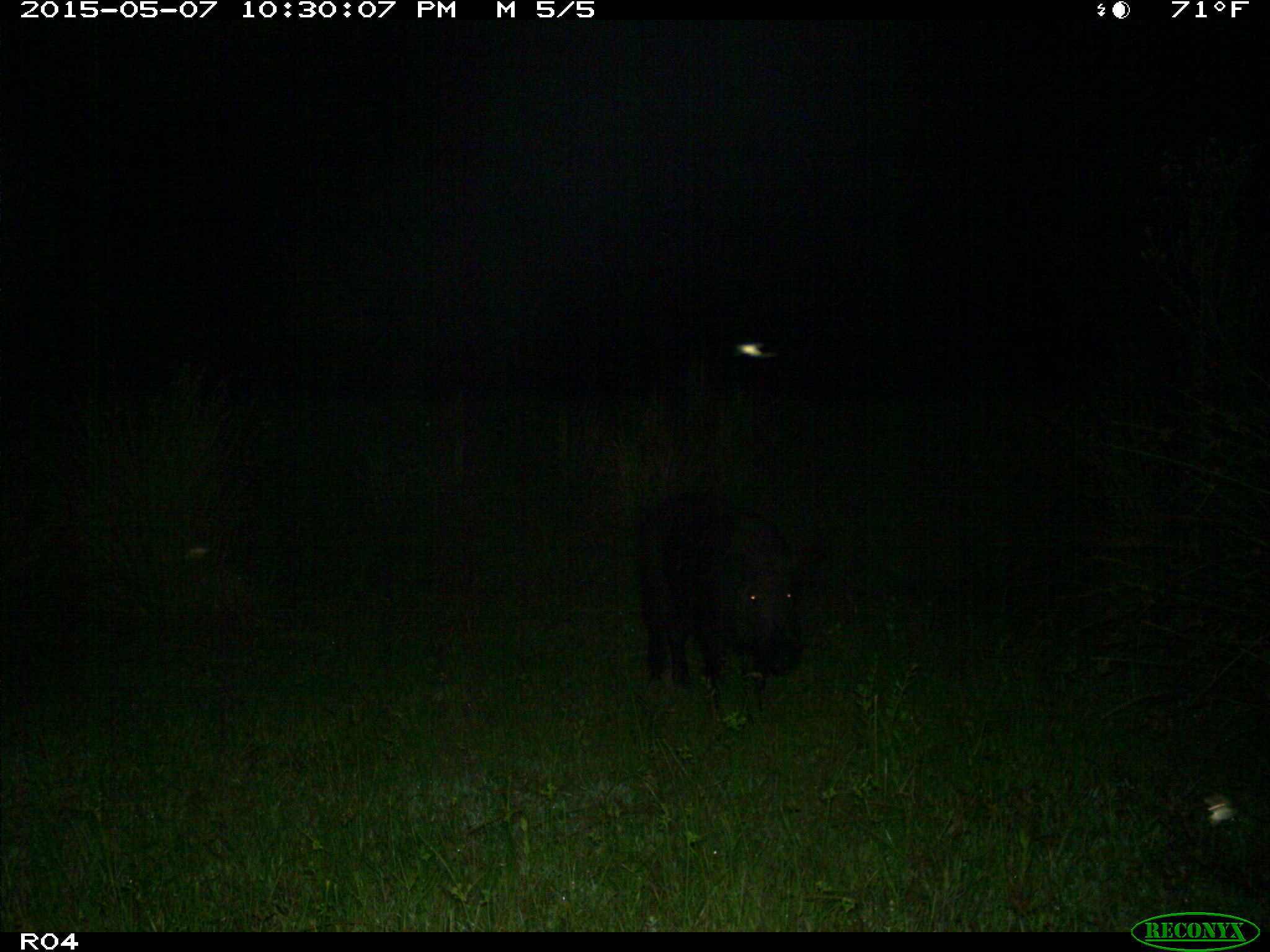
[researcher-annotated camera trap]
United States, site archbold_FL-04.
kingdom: Animalia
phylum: Chordata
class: Mammalia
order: Artiodactyla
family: Suidae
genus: Sus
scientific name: Sus scrofa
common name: wild boar